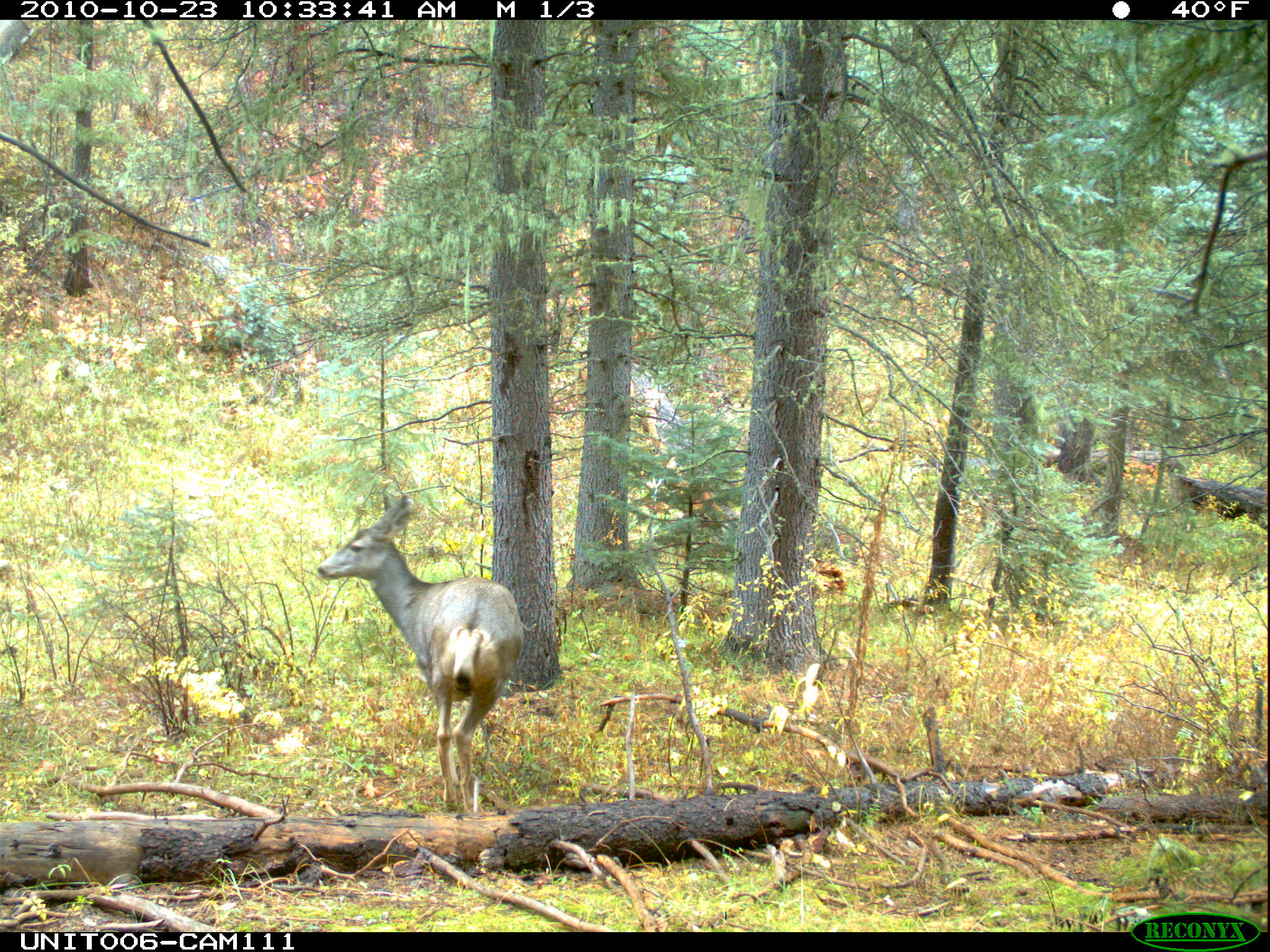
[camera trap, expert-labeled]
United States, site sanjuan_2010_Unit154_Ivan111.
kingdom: Animalia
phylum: Chordata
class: Mammalia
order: Artiodactyla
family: Cervidae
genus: Odocoileus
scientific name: Odocoileus hemionus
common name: mule deer